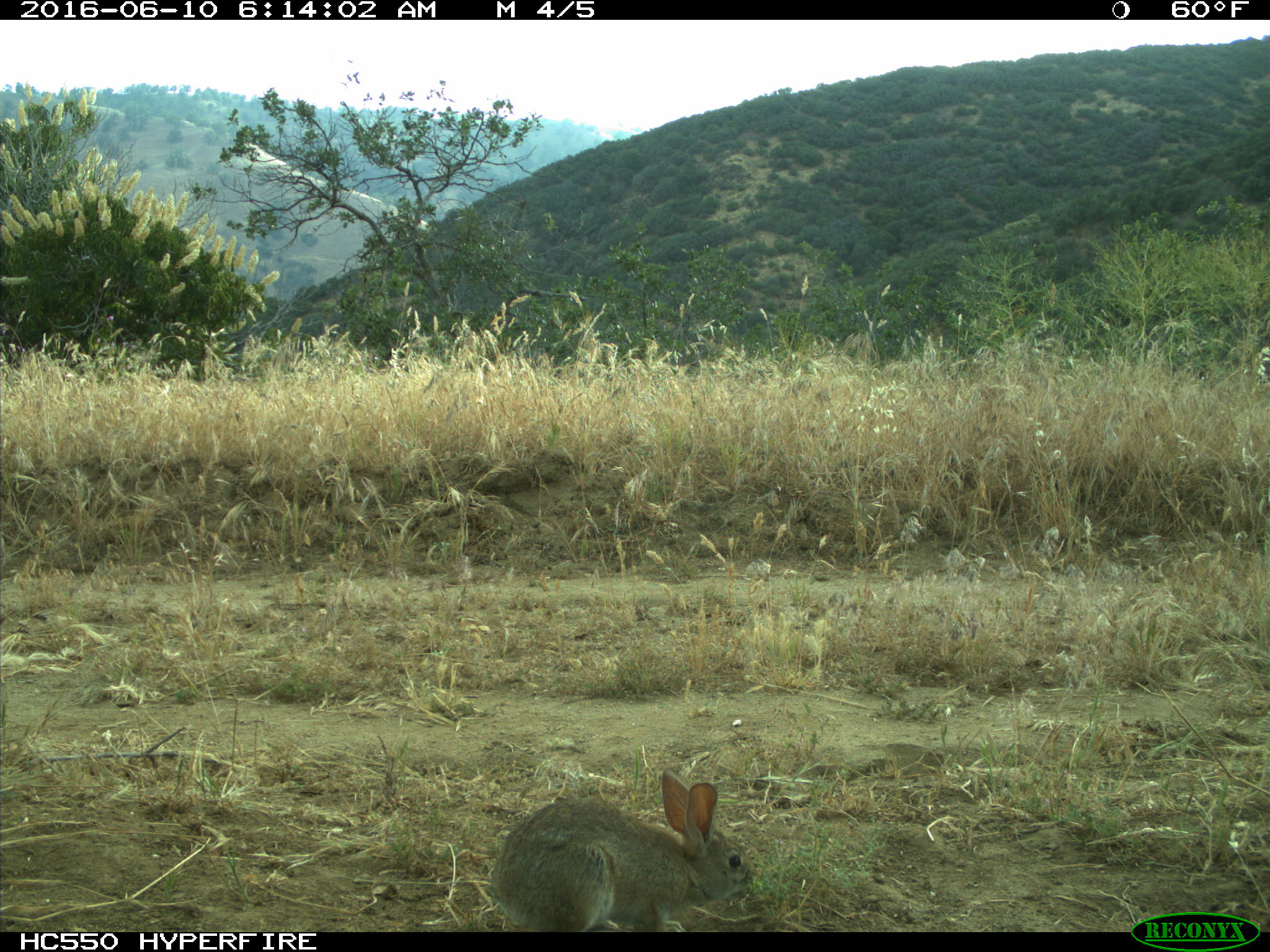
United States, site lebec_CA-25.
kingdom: Animalia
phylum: Chordata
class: Mammalia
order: Lagomorpha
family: Leporidae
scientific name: Leporidae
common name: rabbits and hares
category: unidentified rabbit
Unidentified rabbit (rabbits and hares) (Leporidae).